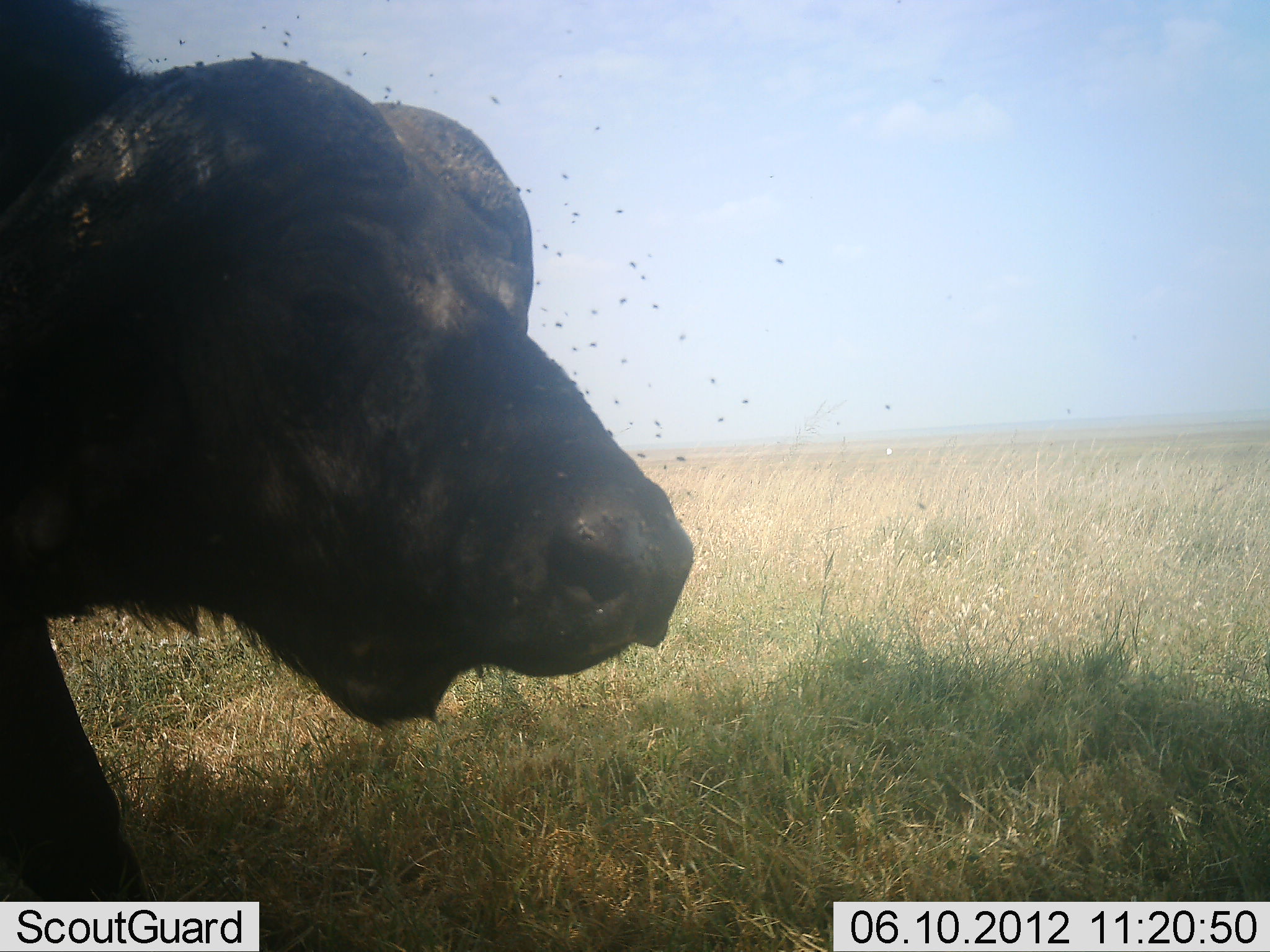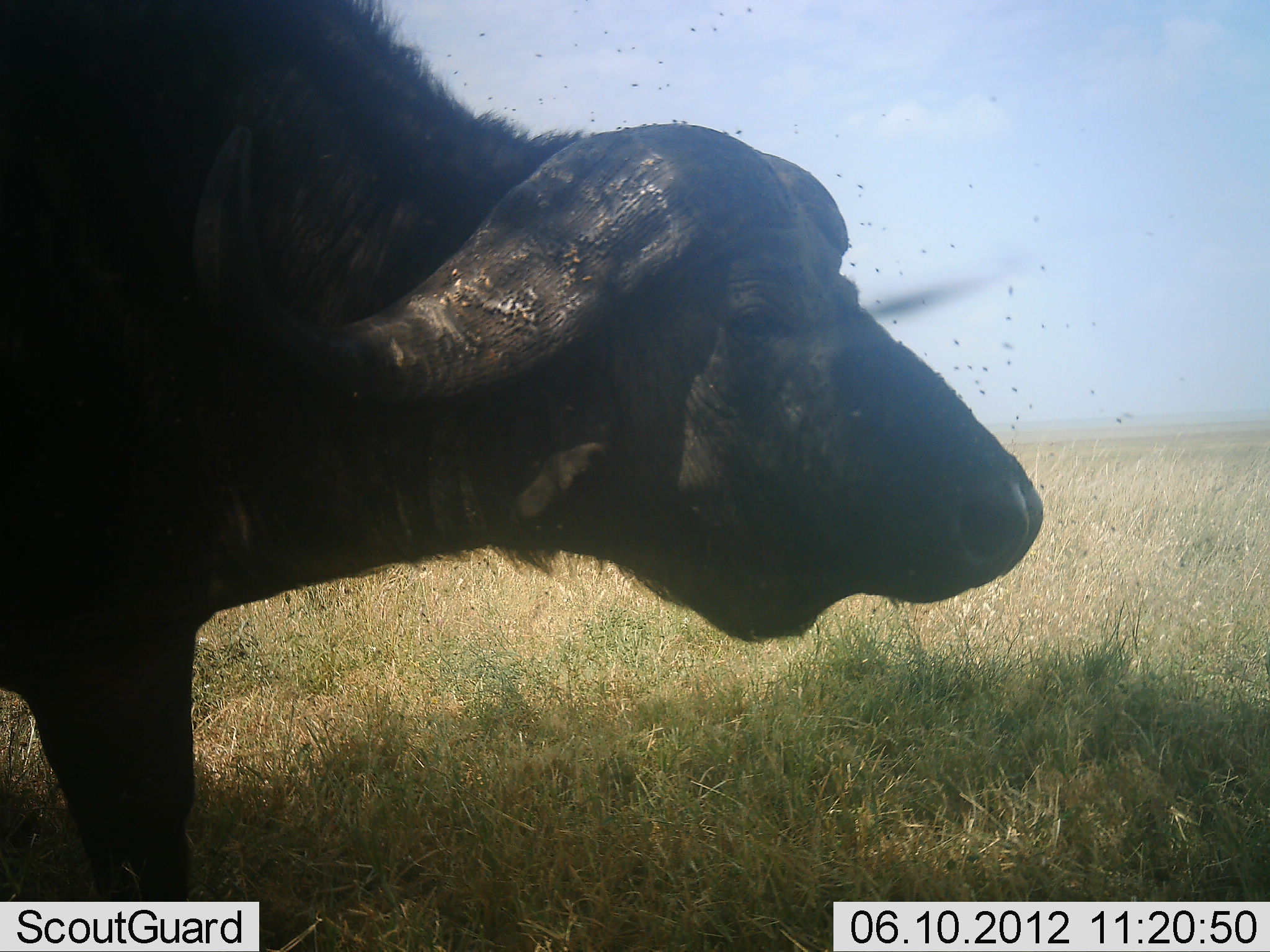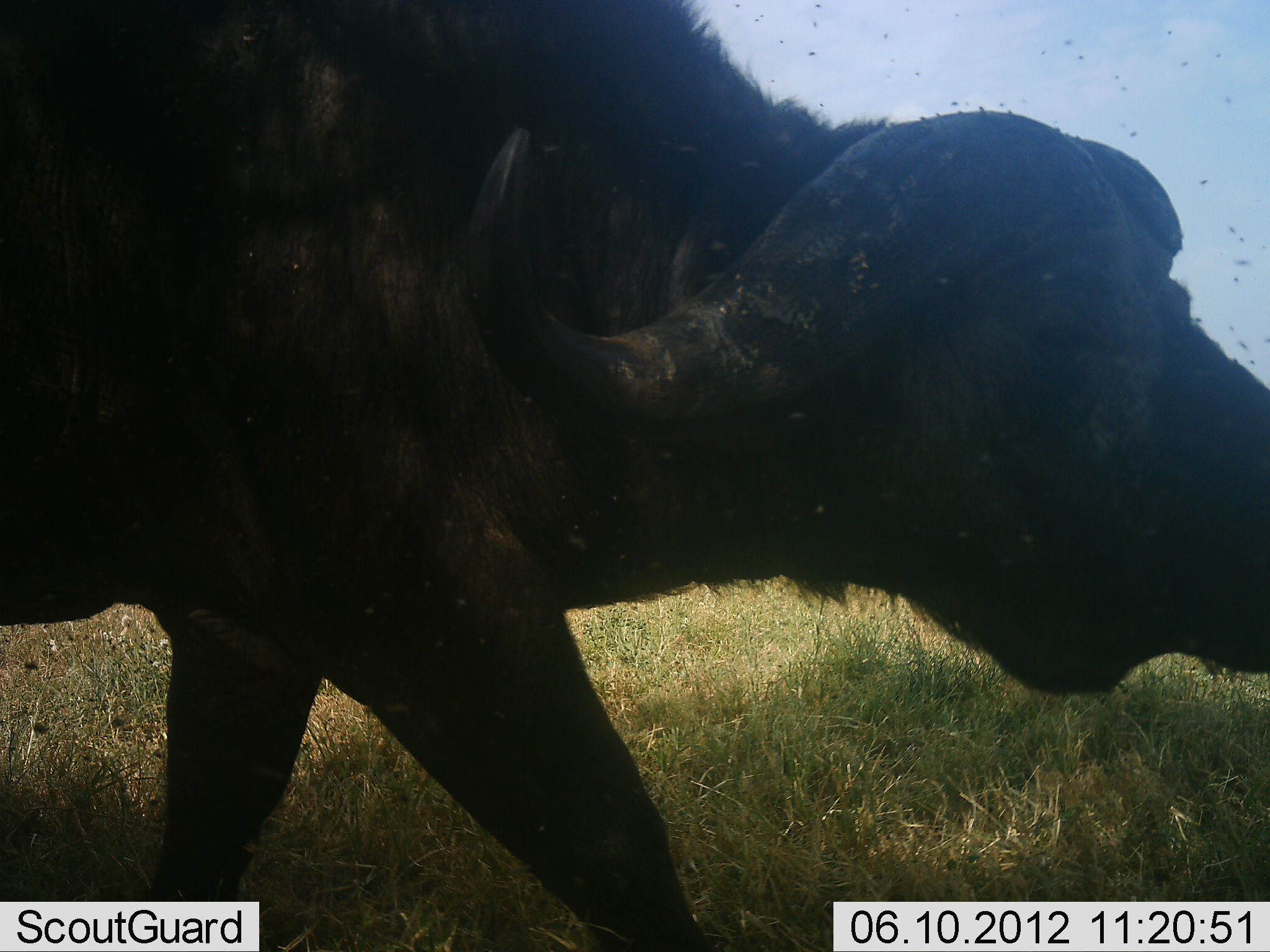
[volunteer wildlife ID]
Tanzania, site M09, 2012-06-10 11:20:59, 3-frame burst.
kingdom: Animalia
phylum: Chordata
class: Mammalia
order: Artiodactyla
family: Bovidae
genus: Syncerus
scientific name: Syncerus caffer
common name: cape buffalo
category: buffalo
Buffalo (cape buffalo) (Syncerus caffer), count 1. Behavior (volunteer vote fractions): standing 20%, resting 0%, moving 80%, interacting 0%. Young present (vote fraction): 0%. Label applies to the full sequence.